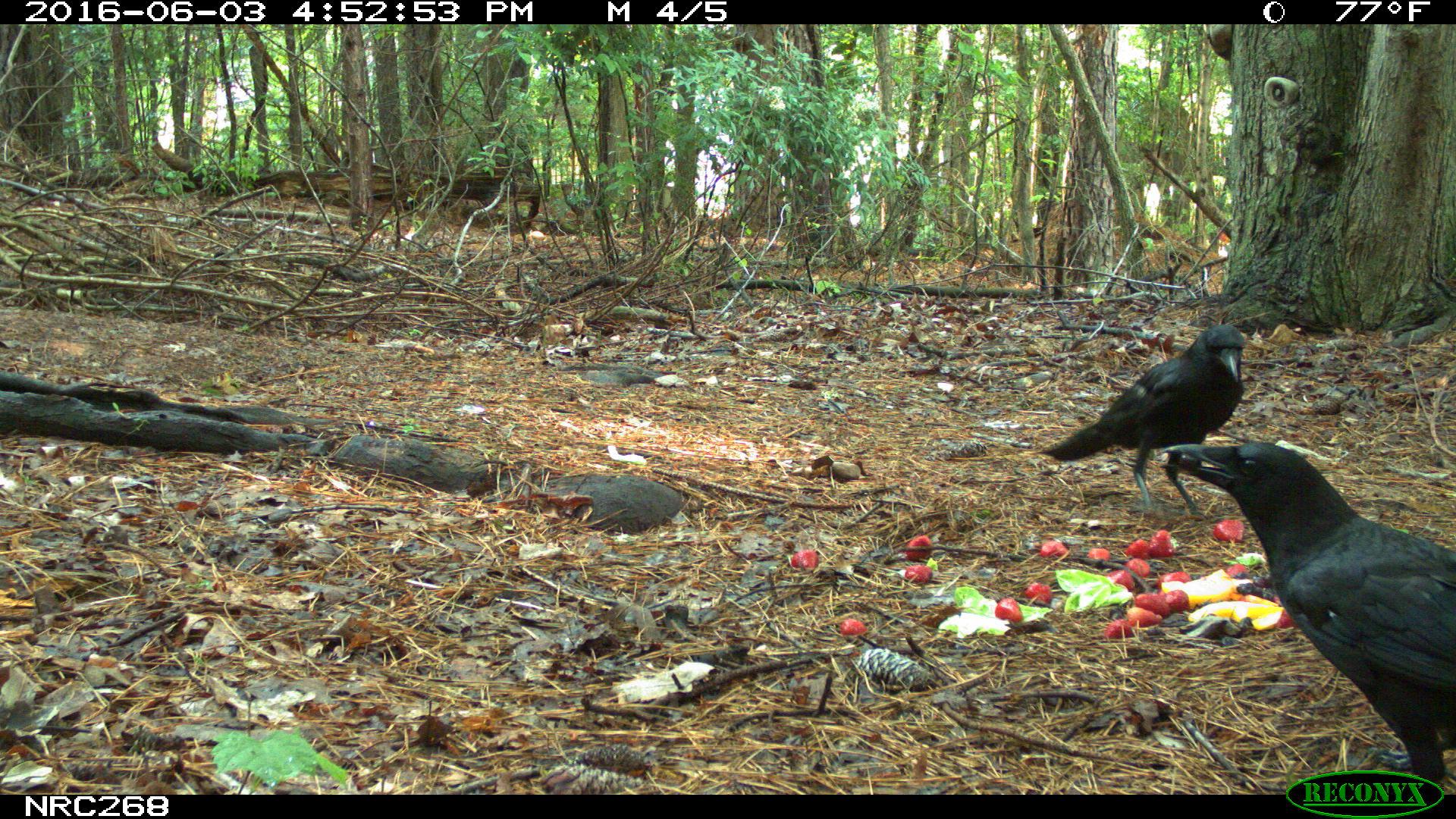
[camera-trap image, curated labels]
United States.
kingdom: Animalia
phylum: Chordata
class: Aves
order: Passeriformes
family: Corvidae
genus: Corvus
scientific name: Corvus brachyrhynchos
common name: american crow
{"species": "American Crow (Corvus brachyrhynchos)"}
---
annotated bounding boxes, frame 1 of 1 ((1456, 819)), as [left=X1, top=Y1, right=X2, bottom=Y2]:
American Crow: [left=1161, top=426, right=1456, bottom=785]; [left=1047, top=327, right=1248, bottom=480]